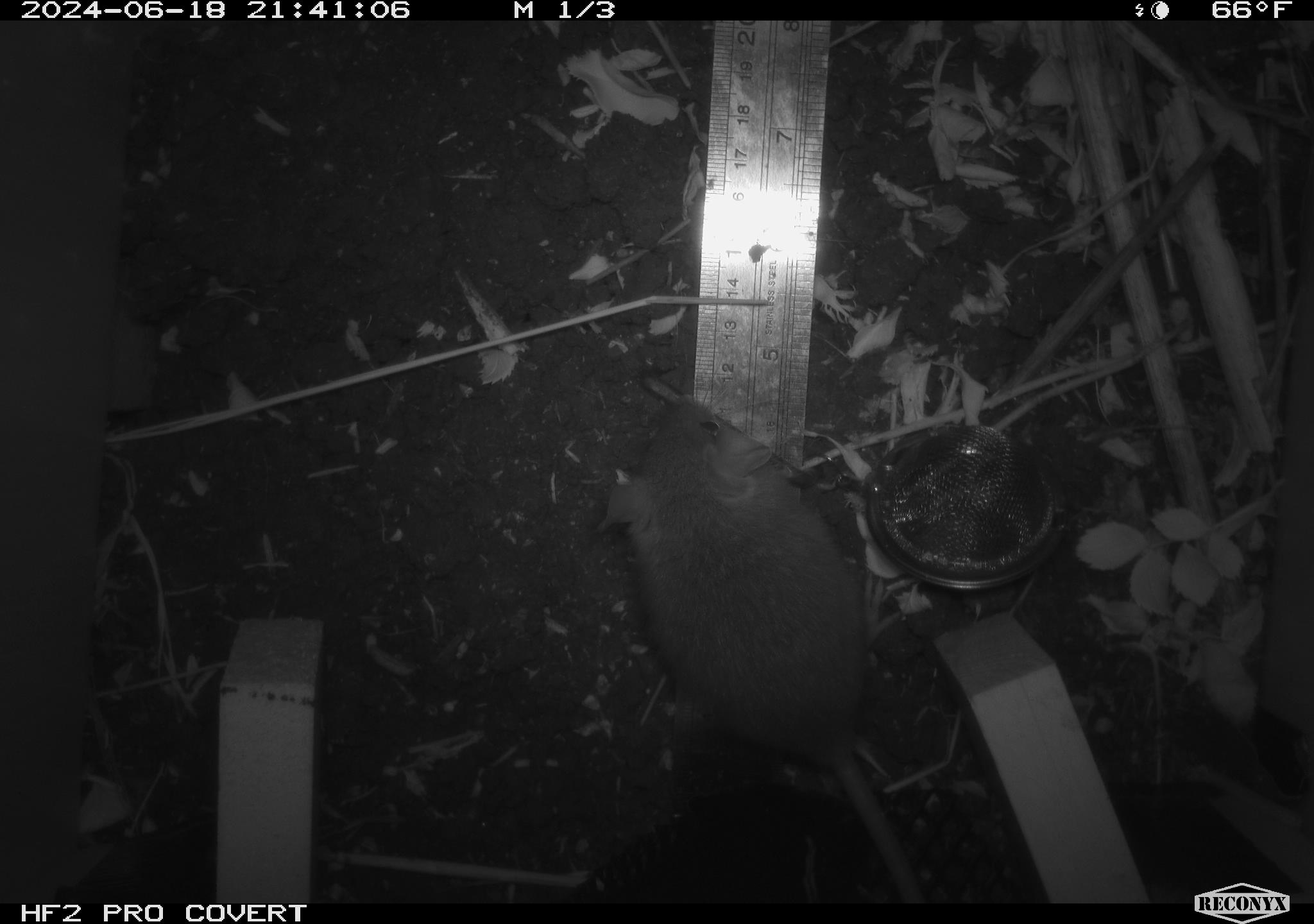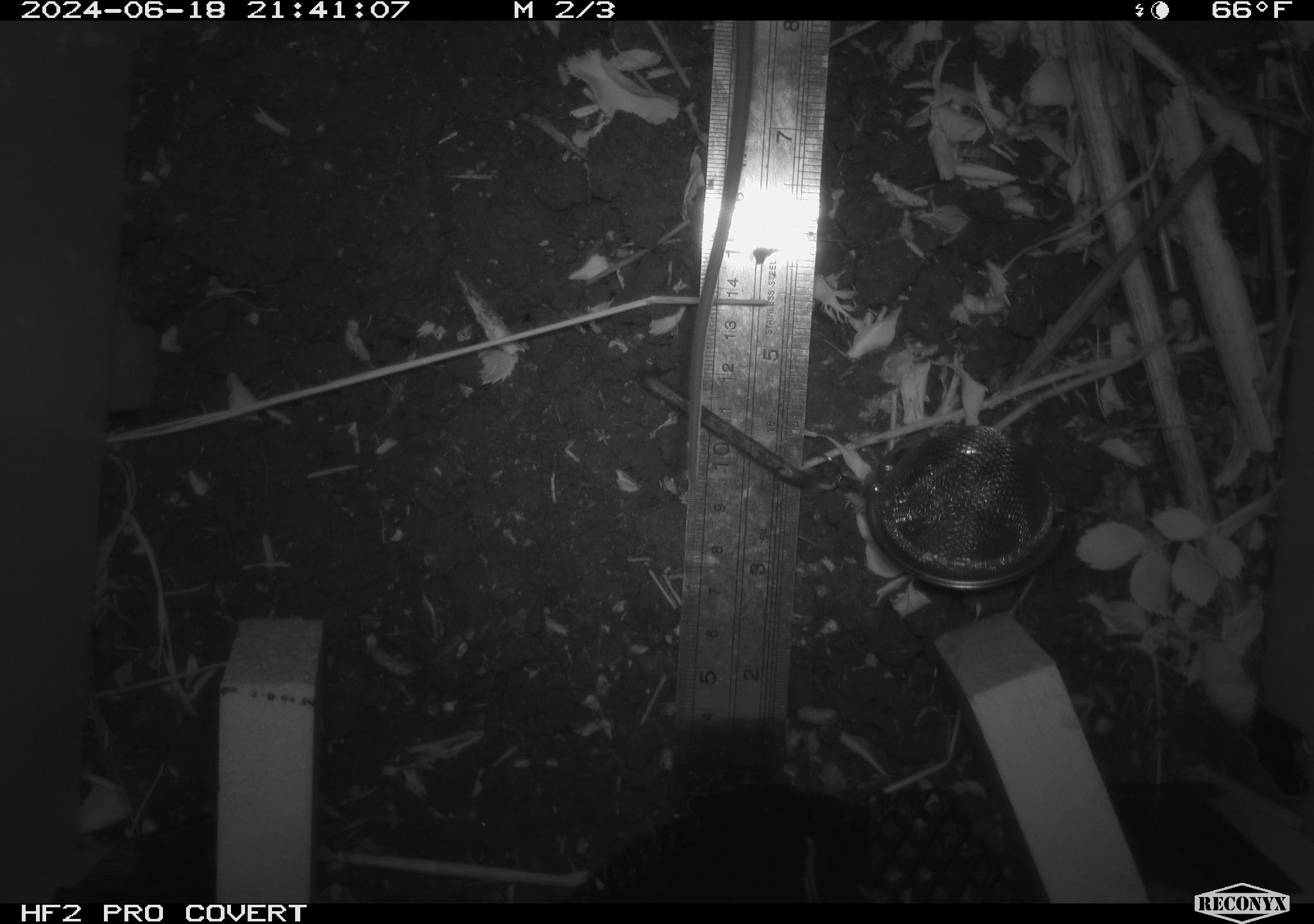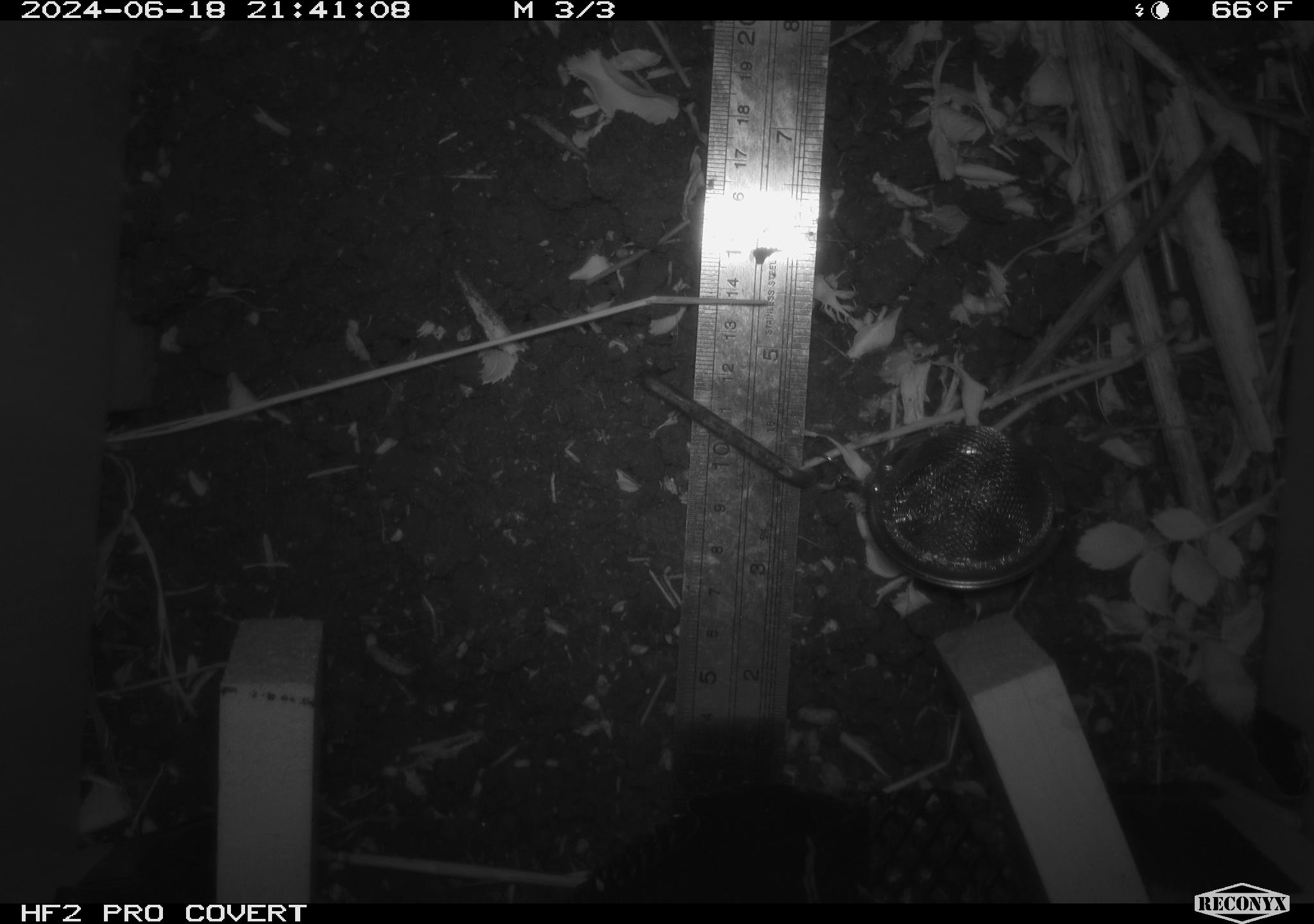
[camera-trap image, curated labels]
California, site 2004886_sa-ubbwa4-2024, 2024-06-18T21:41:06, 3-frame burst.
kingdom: Animalia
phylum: Chordata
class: Mammalia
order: Rodentia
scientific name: Rodentia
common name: woodrat or rat or mouse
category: woodrat or rat or mouse species